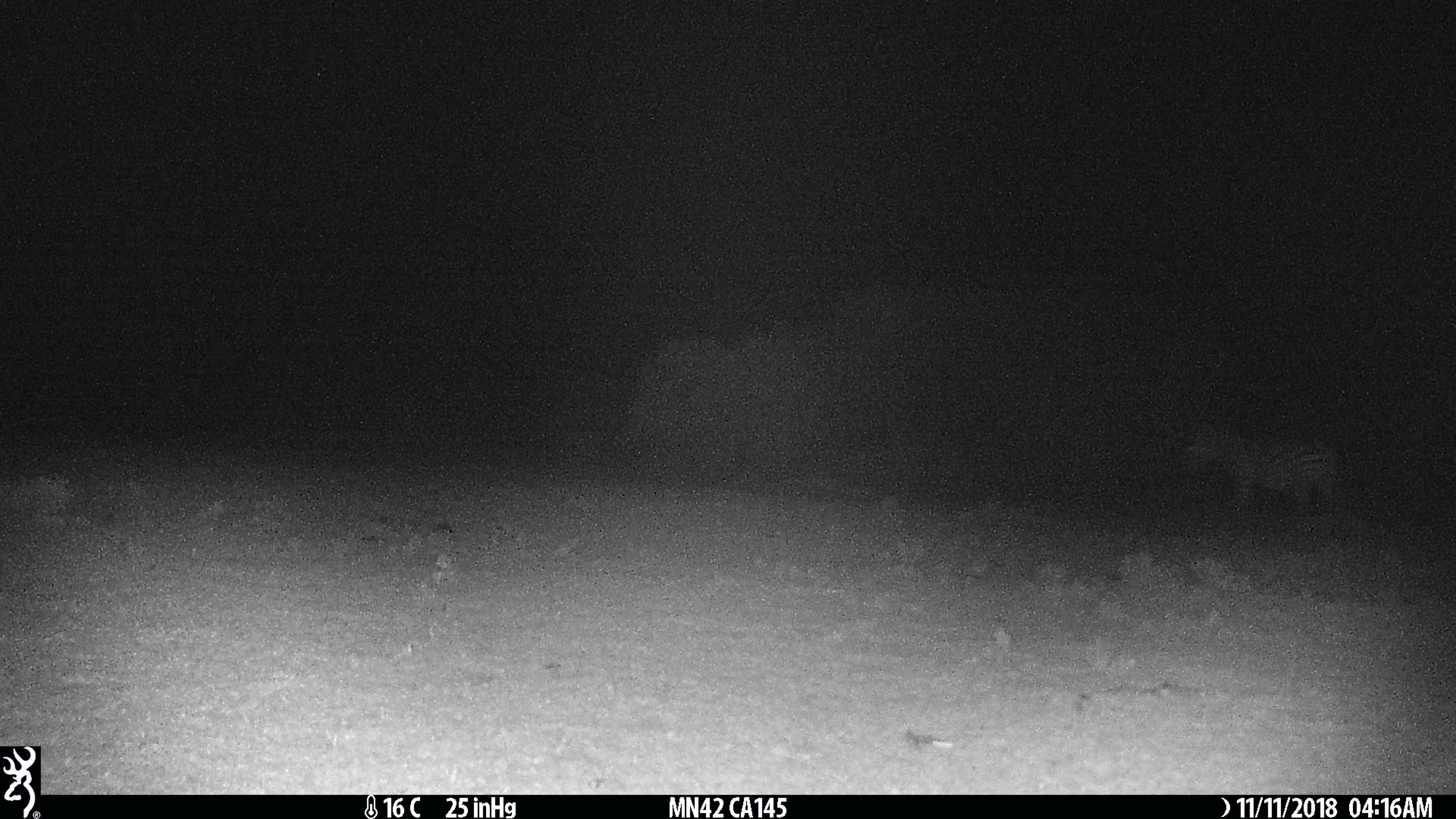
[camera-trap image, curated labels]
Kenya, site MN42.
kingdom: Animalia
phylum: Chordata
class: Mammalia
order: Perissodactyla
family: Equidae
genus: Equus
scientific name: Equus quagga burchellii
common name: burchell's zebra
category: zebra